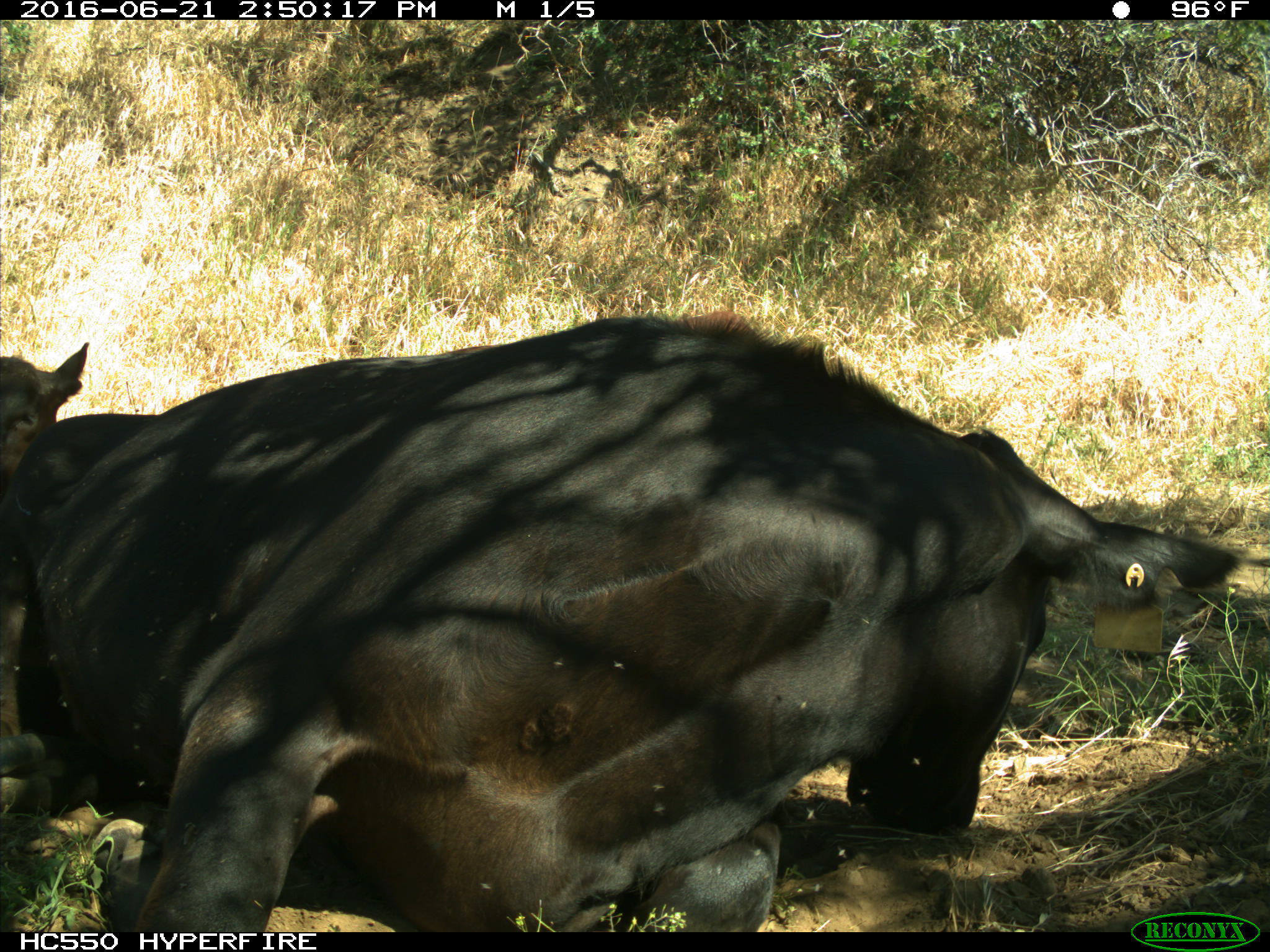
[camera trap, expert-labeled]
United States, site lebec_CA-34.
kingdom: Animalia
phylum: Chordata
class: Mammalia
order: Artiodactyla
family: Bovidae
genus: Bos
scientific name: Bos taurus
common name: domestic cow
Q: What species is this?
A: Bos taurus (domestic cow).